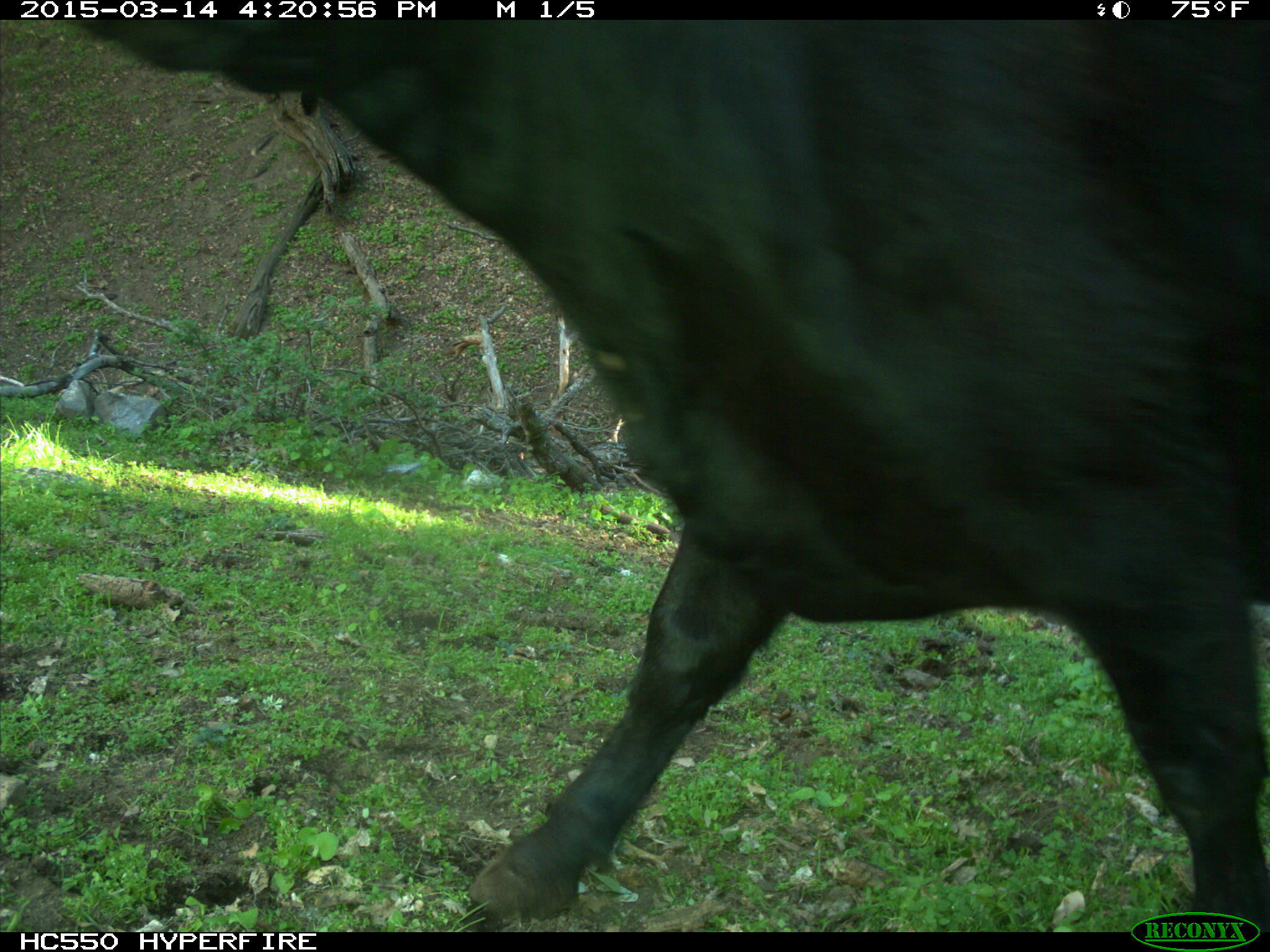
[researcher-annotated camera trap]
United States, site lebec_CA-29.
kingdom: Animalia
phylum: Chordata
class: Mammalia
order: Artiodactyla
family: Bovidae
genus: Bos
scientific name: Bos taurus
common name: domestic cow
Bos taurus (domestic cow).